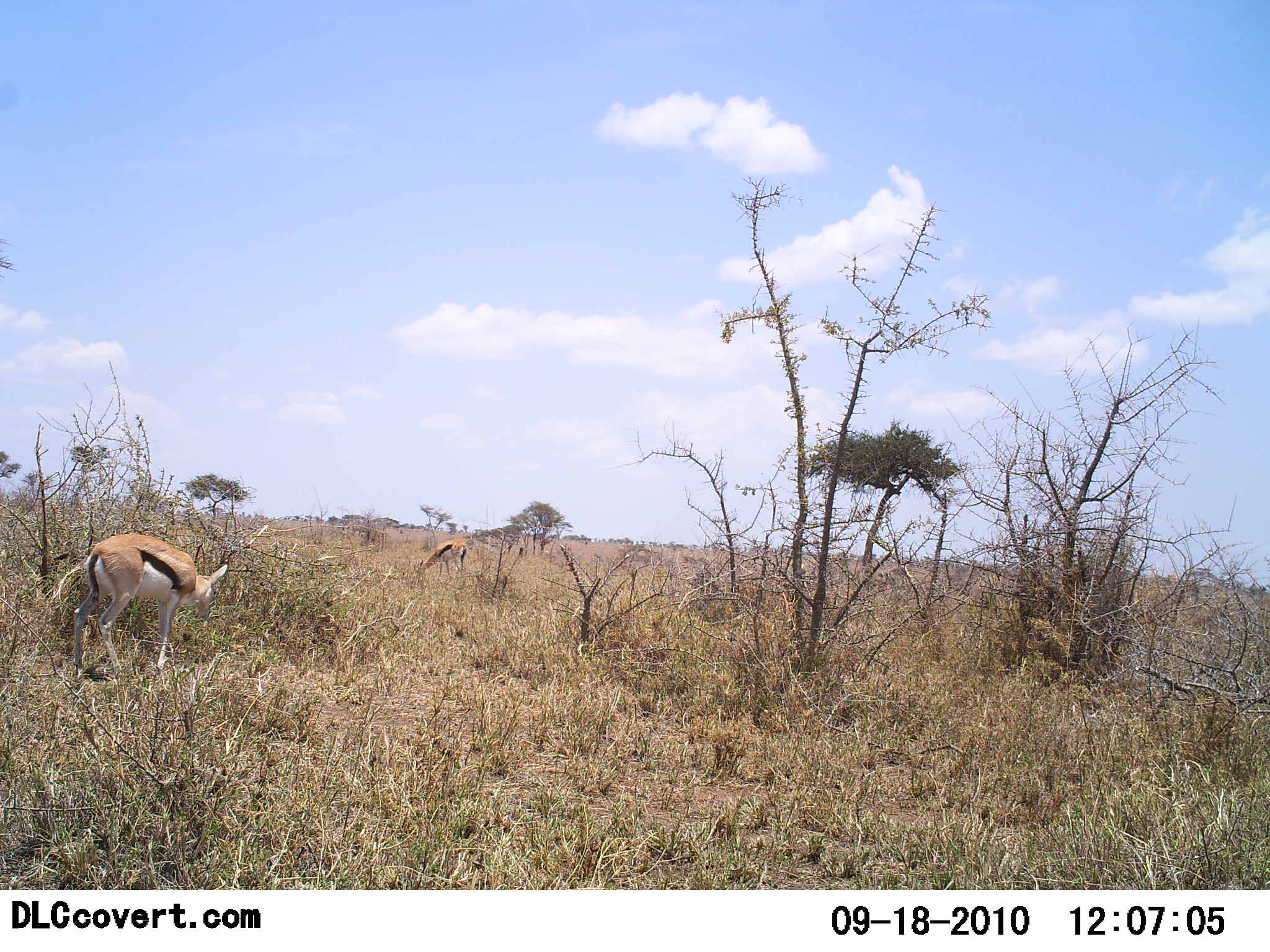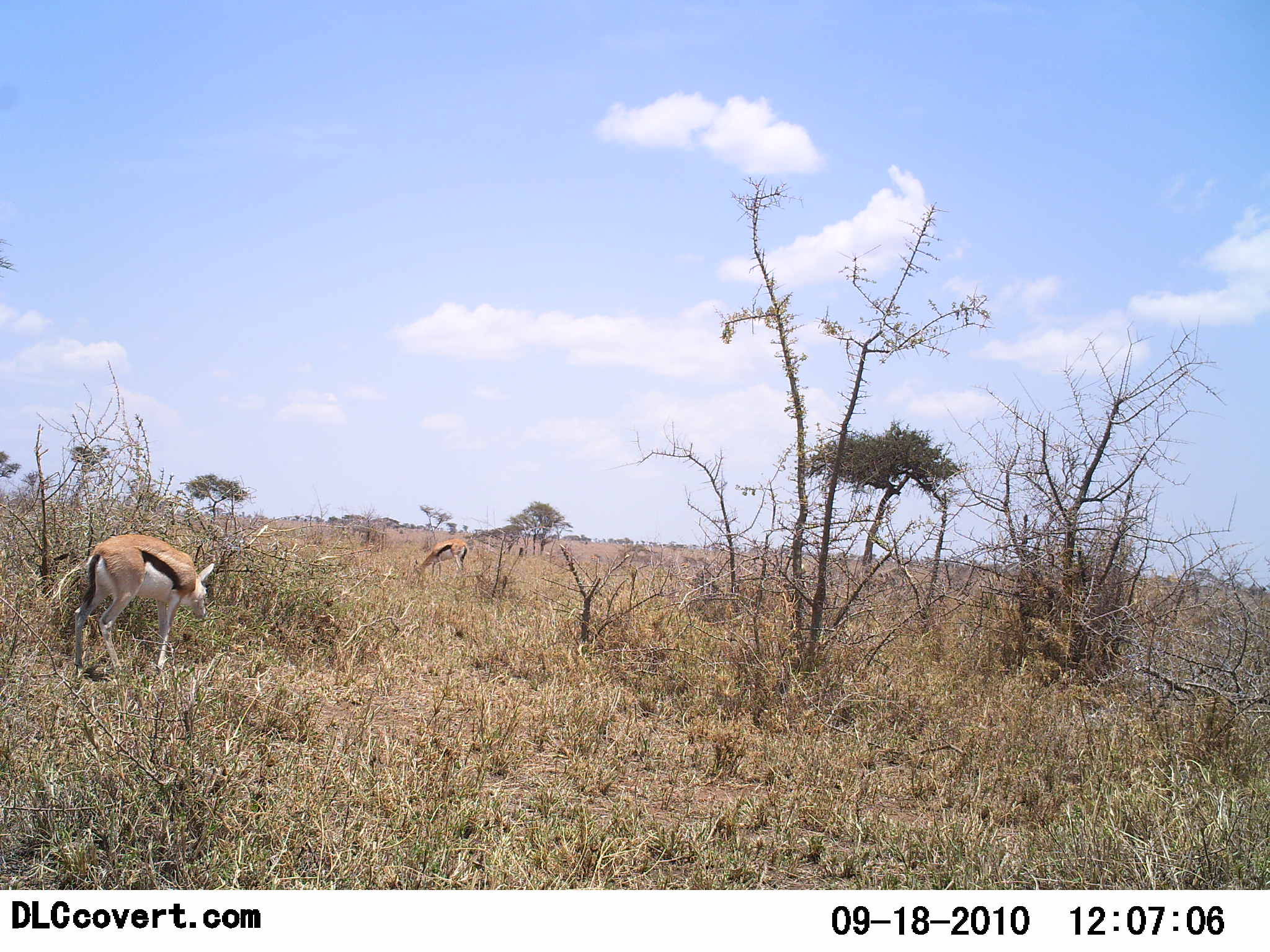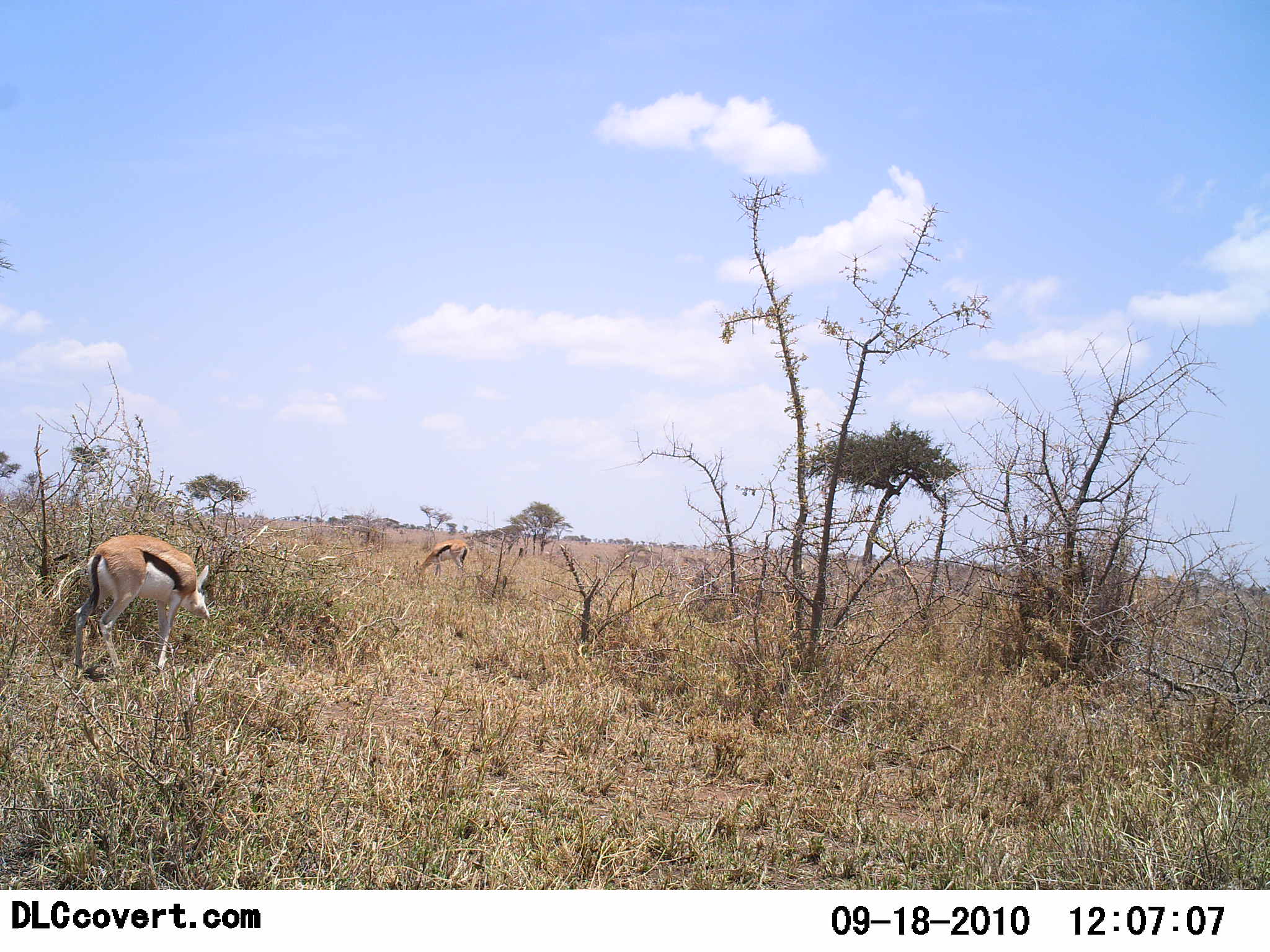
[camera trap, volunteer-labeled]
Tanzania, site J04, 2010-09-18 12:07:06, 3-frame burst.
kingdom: Animalia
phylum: Chordata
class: Mammalia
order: Artiodactyla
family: Bovidae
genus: Eudorcas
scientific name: Eudorcas thomsonii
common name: thomson's gazelle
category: gazellethomsons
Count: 2.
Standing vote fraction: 35%.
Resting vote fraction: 0%.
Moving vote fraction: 6%.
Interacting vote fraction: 0%.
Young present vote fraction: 6%.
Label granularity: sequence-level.